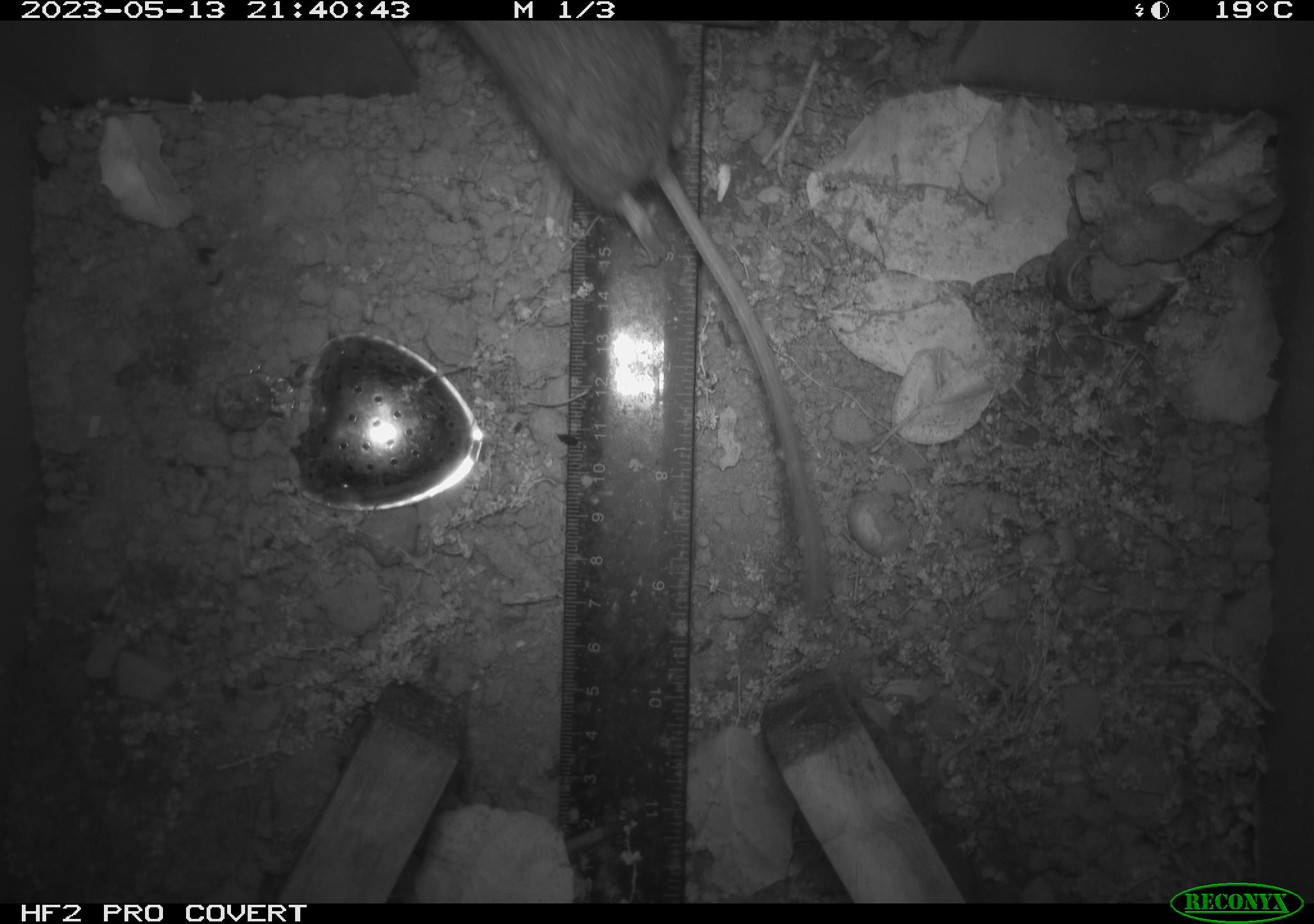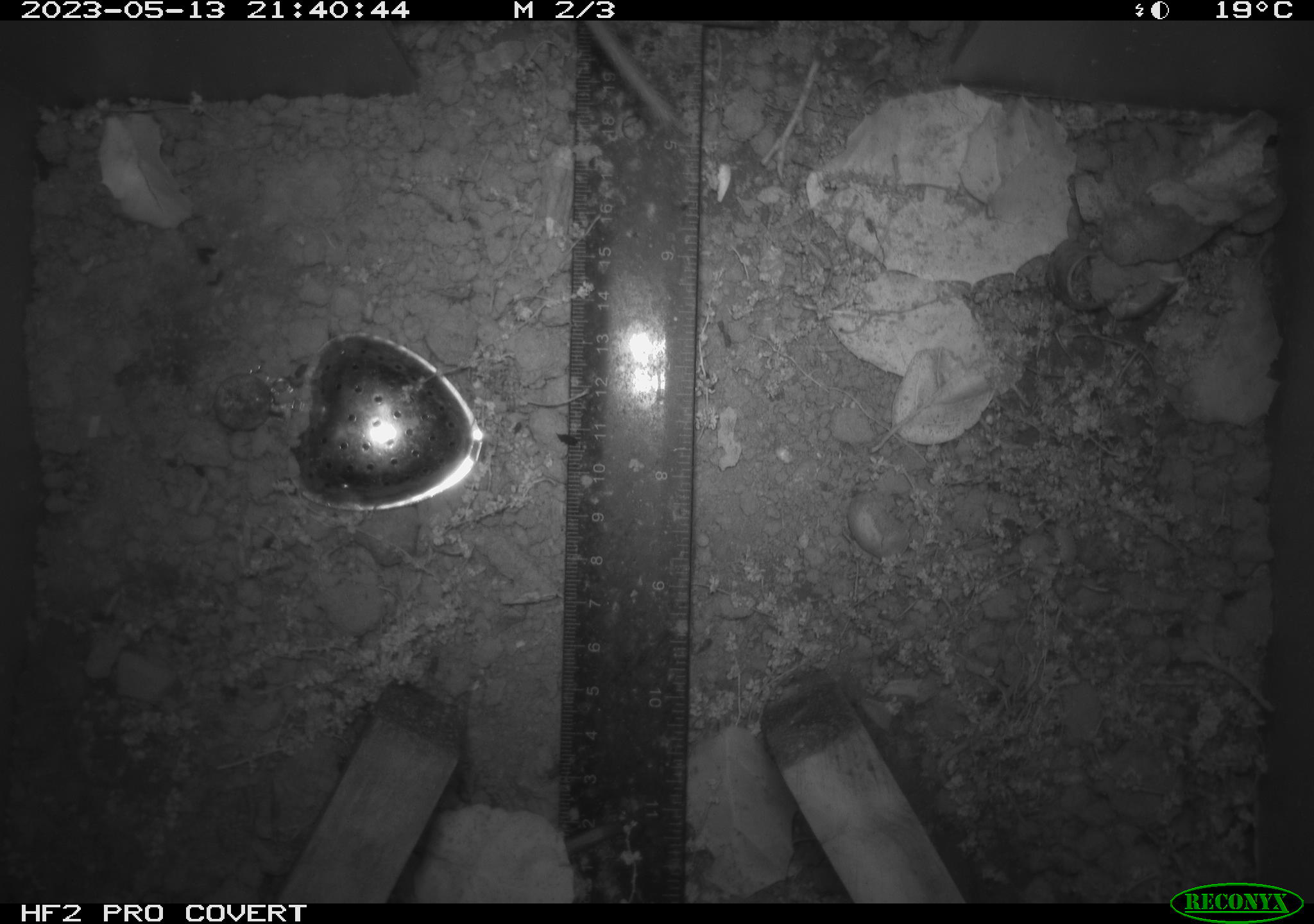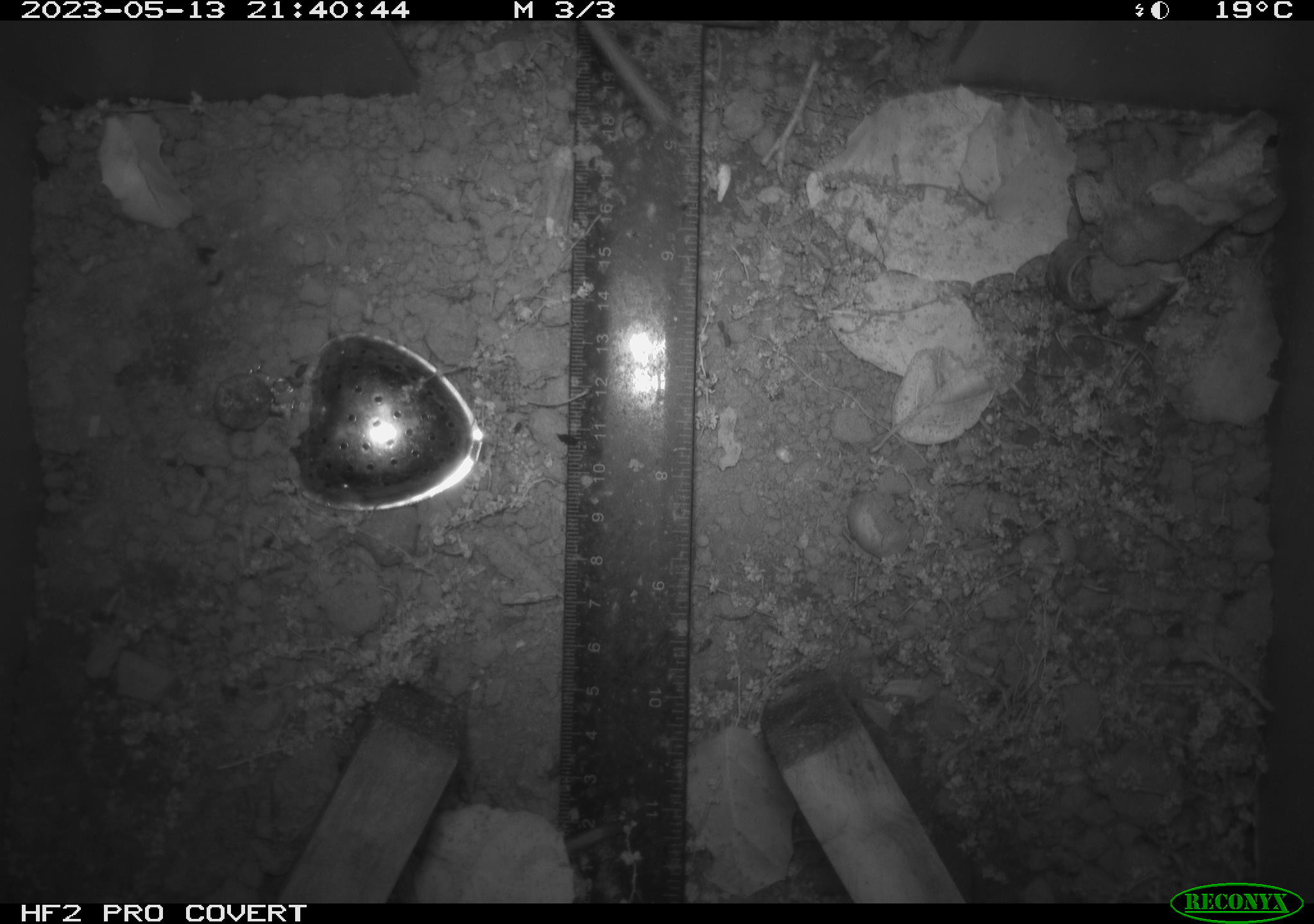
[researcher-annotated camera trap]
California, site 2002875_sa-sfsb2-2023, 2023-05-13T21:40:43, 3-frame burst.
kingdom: Animalia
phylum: Chordata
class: Mammalia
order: Rodentia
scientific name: Rodentia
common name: mouse species